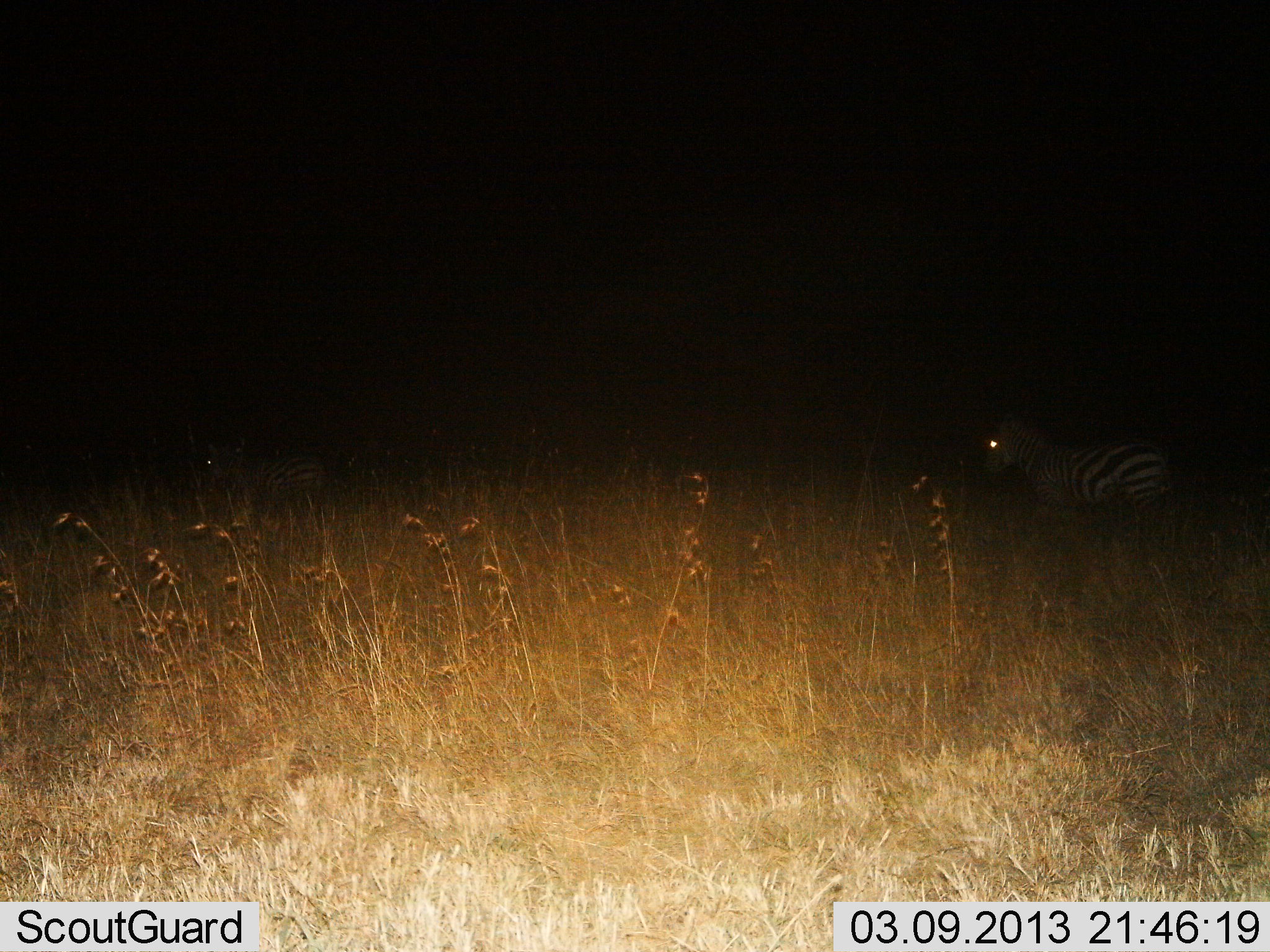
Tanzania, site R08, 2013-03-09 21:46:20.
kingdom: Animalia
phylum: Chordata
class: Mammalia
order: Perissodactyla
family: Equidae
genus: Equus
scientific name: Equus quagga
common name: plains zebra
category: zebra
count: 2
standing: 50%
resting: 4%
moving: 50%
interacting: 0%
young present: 0%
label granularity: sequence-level